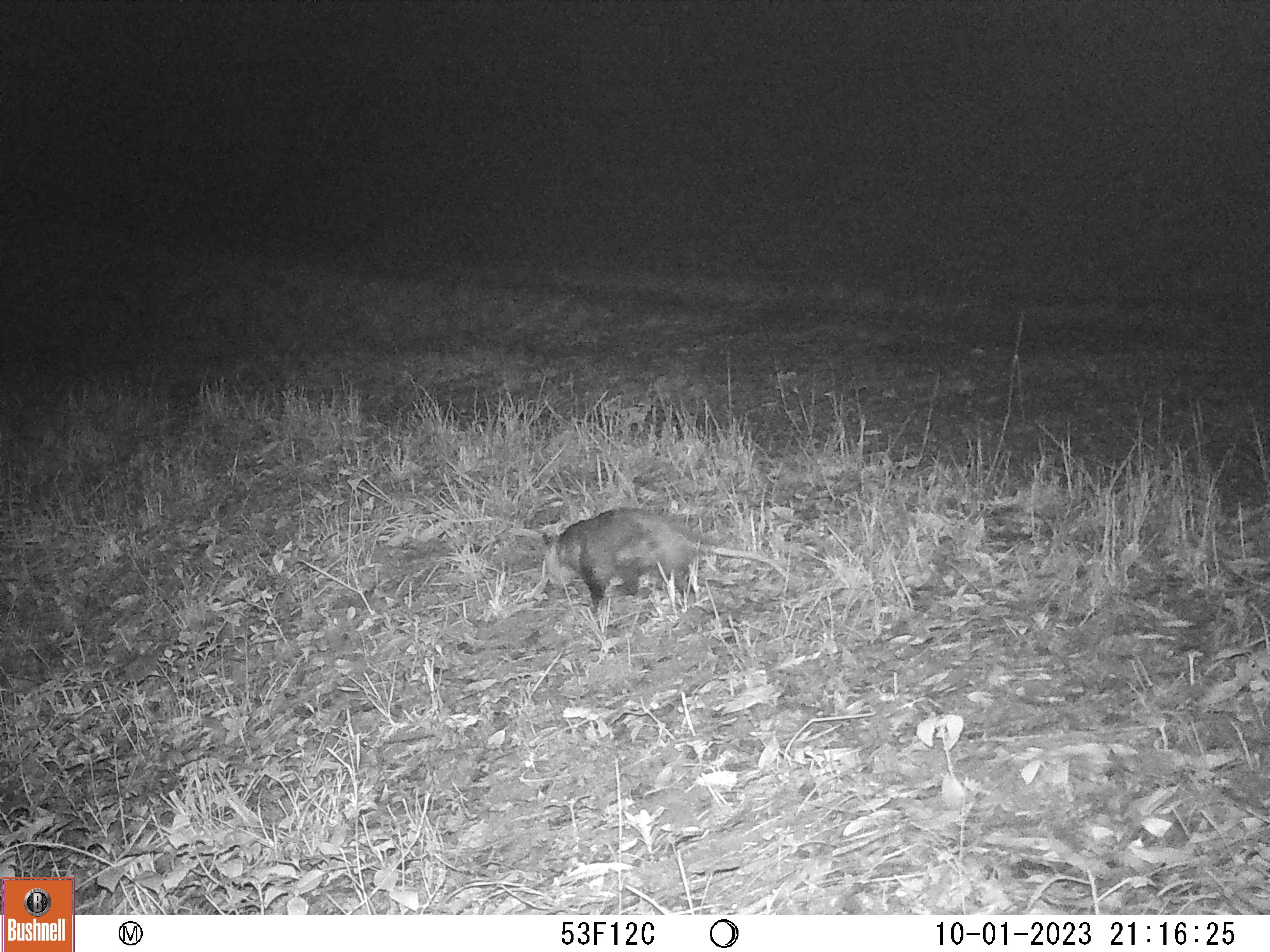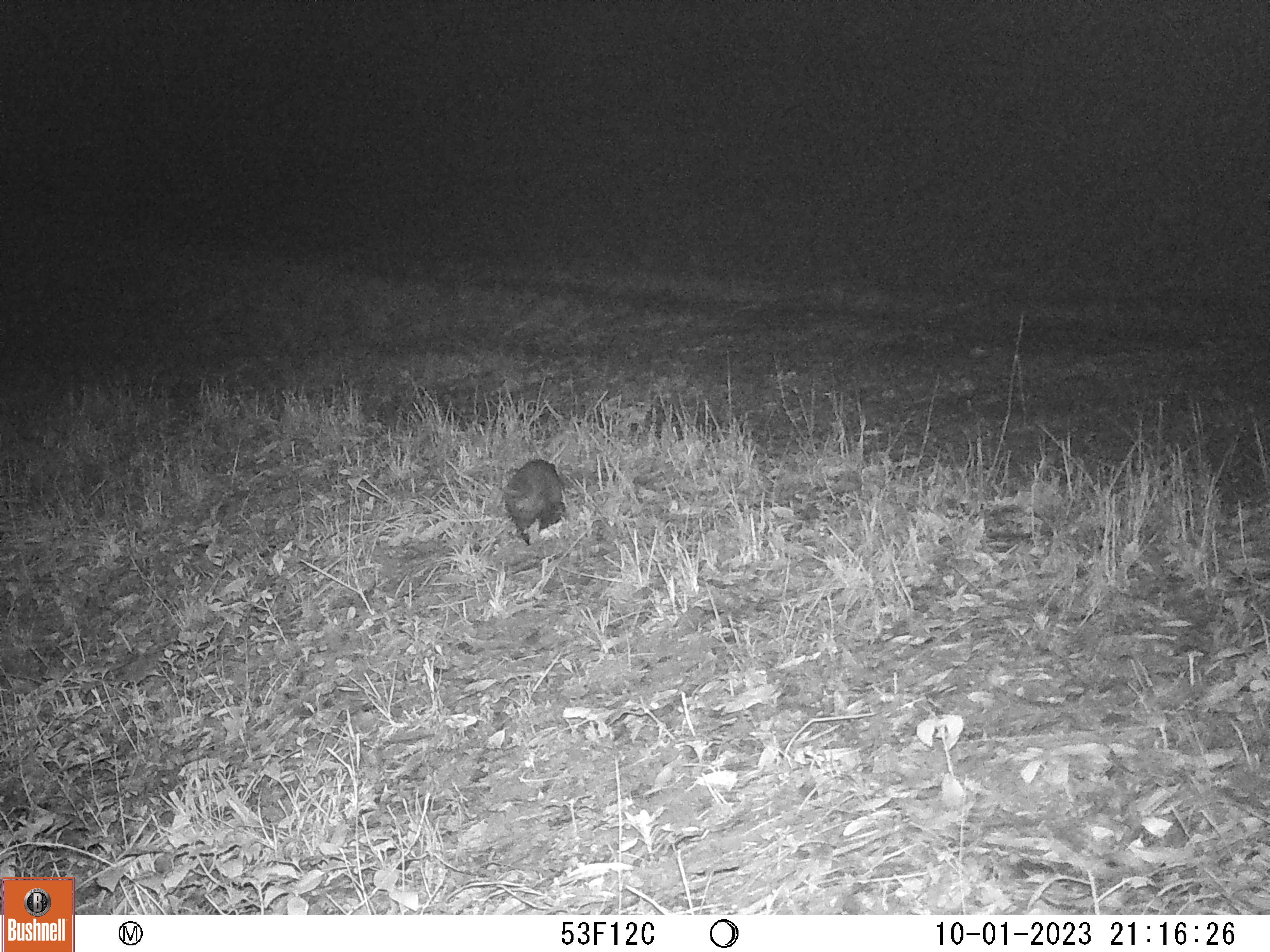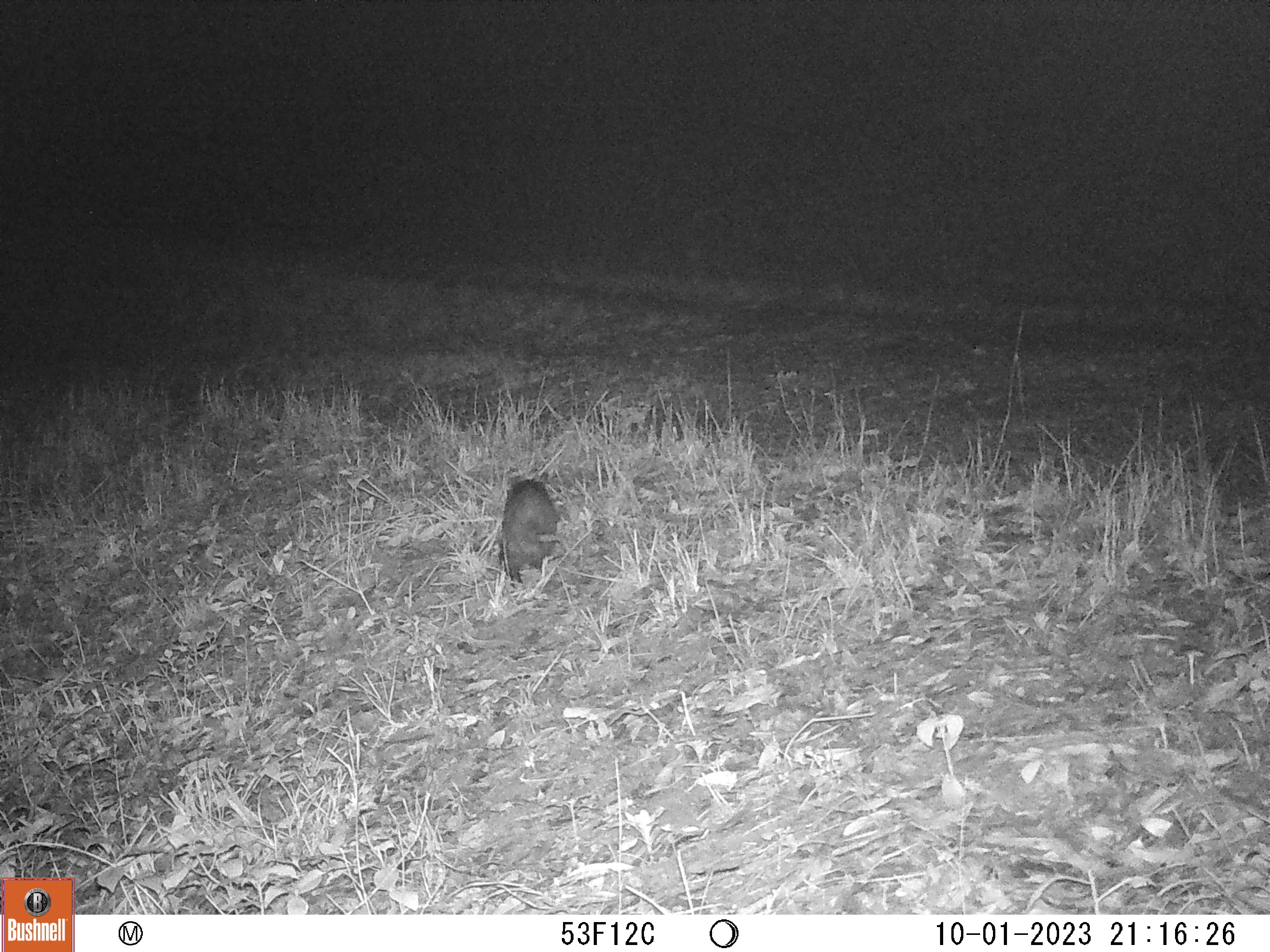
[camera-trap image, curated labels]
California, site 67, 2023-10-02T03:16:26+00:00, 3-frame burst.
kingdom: Animalia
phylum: Chordata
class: Mammalia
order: Didelphimorphia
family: Didelphidae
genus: Didelphis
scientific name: Didelphis virginiana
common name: virginia opossum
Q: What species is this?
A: Virginia opossum (Didelphis virginiana).